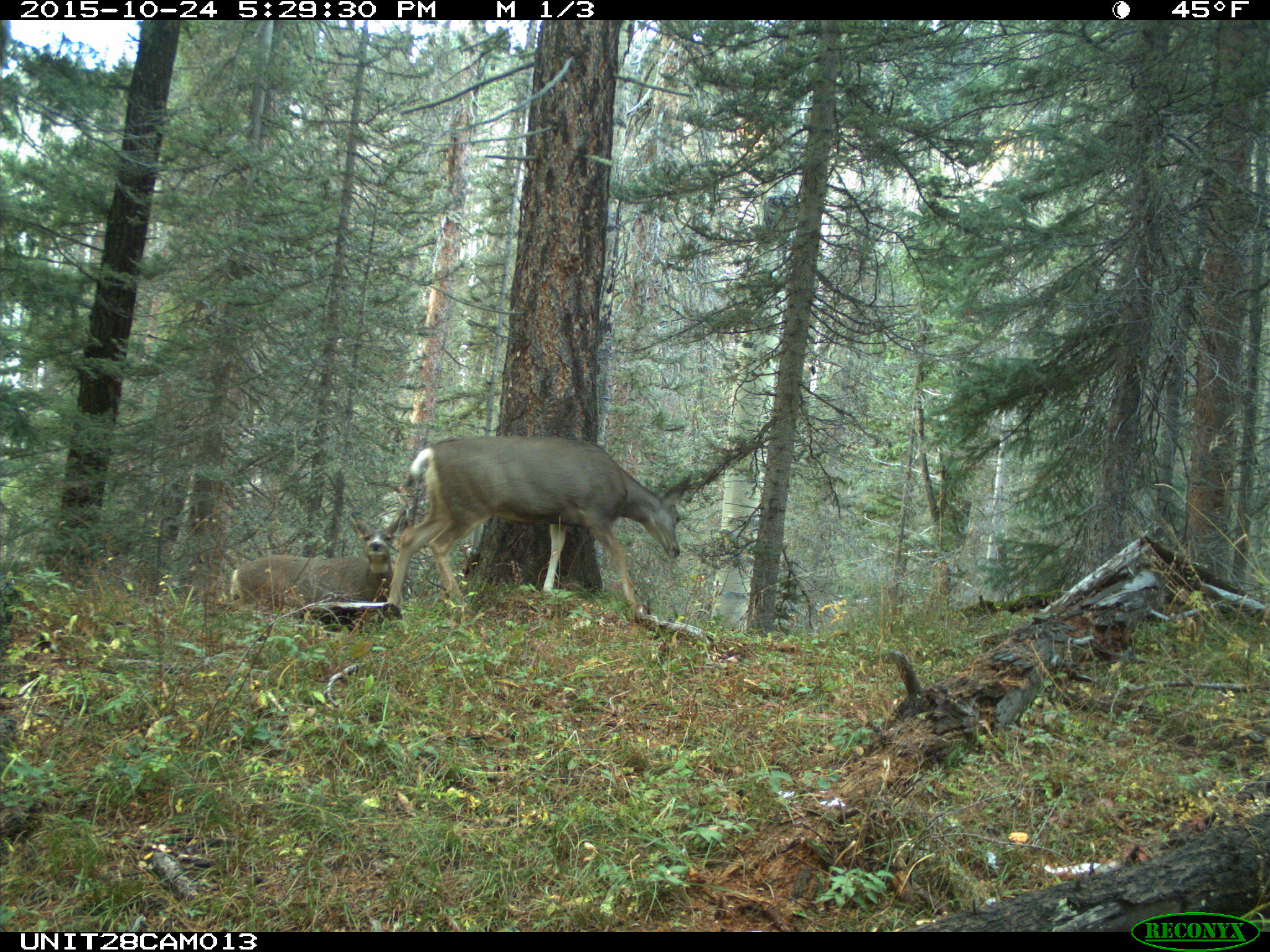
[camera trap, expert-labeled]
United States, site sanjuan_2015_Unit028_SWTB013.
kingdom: Animalia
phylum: Chordata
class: Mammalia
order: Artiodactyla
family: Cervidae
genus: Odocoileus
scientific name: Odocoileus hemionus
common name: mule deer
Odocoileus hemionus (mule deer).